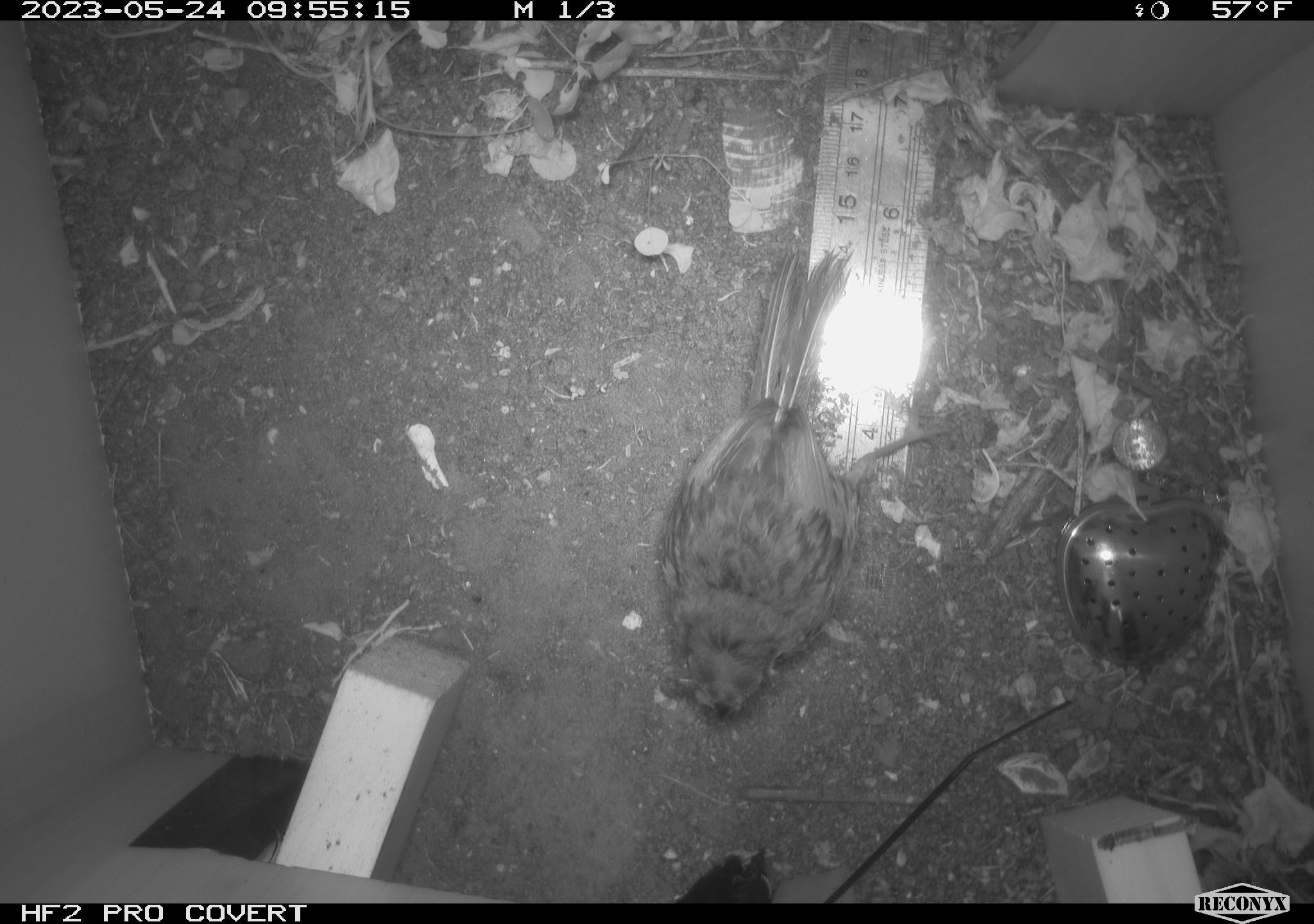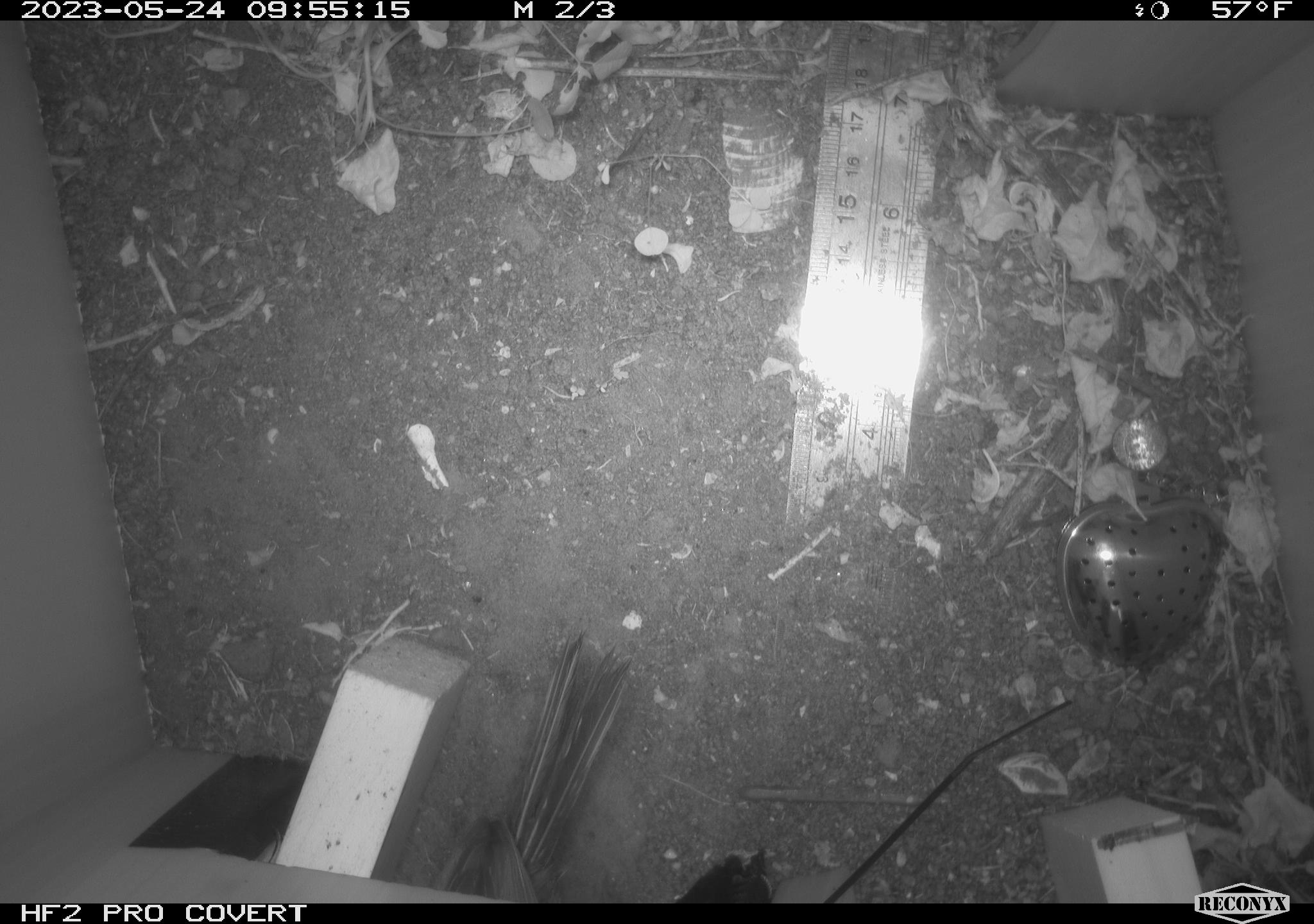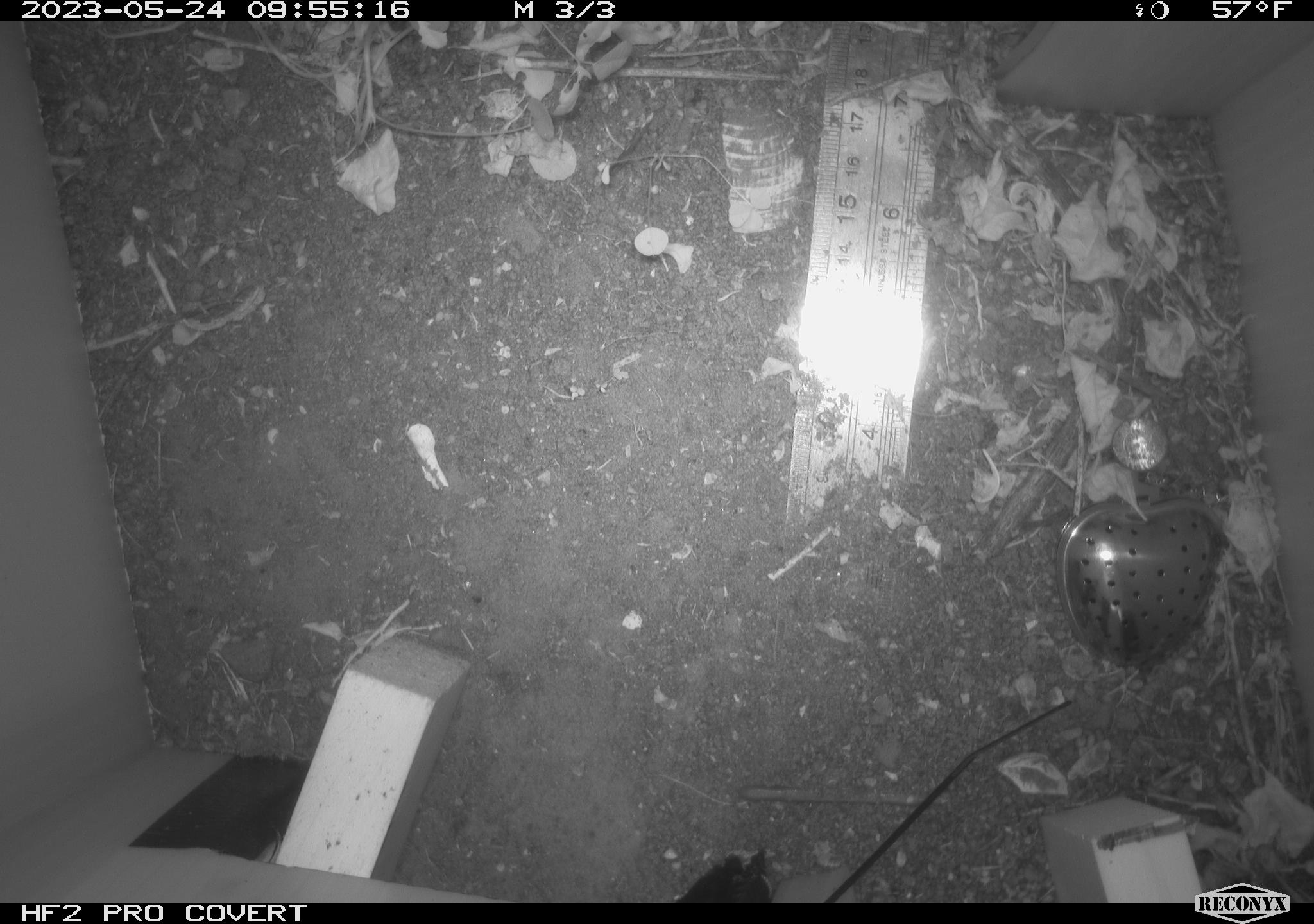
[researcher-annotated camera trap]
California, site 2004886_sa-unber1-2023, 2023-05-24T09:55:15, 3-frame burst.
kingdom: Animalia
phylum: Chordata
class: Aves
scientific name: Aves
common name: bird